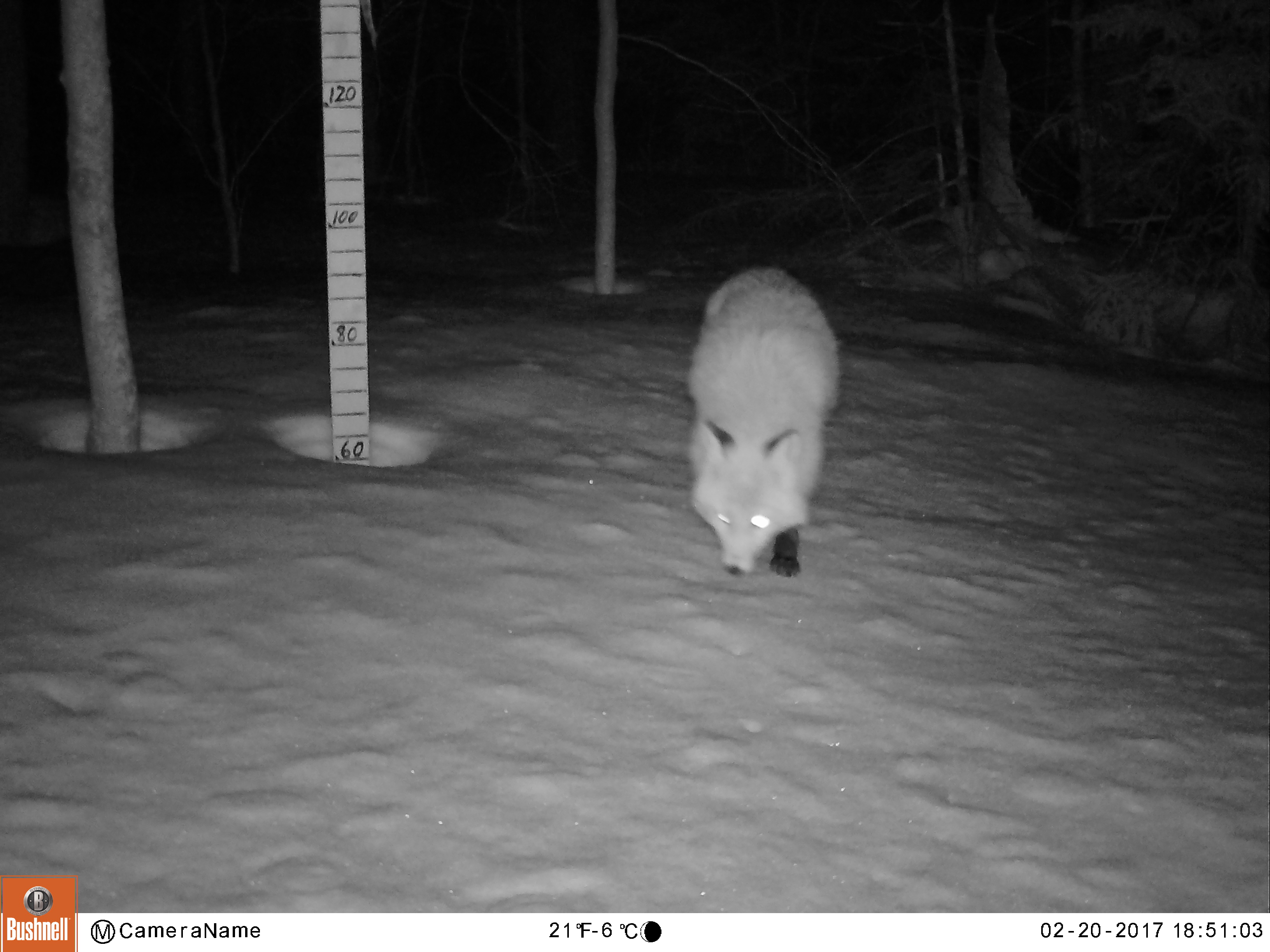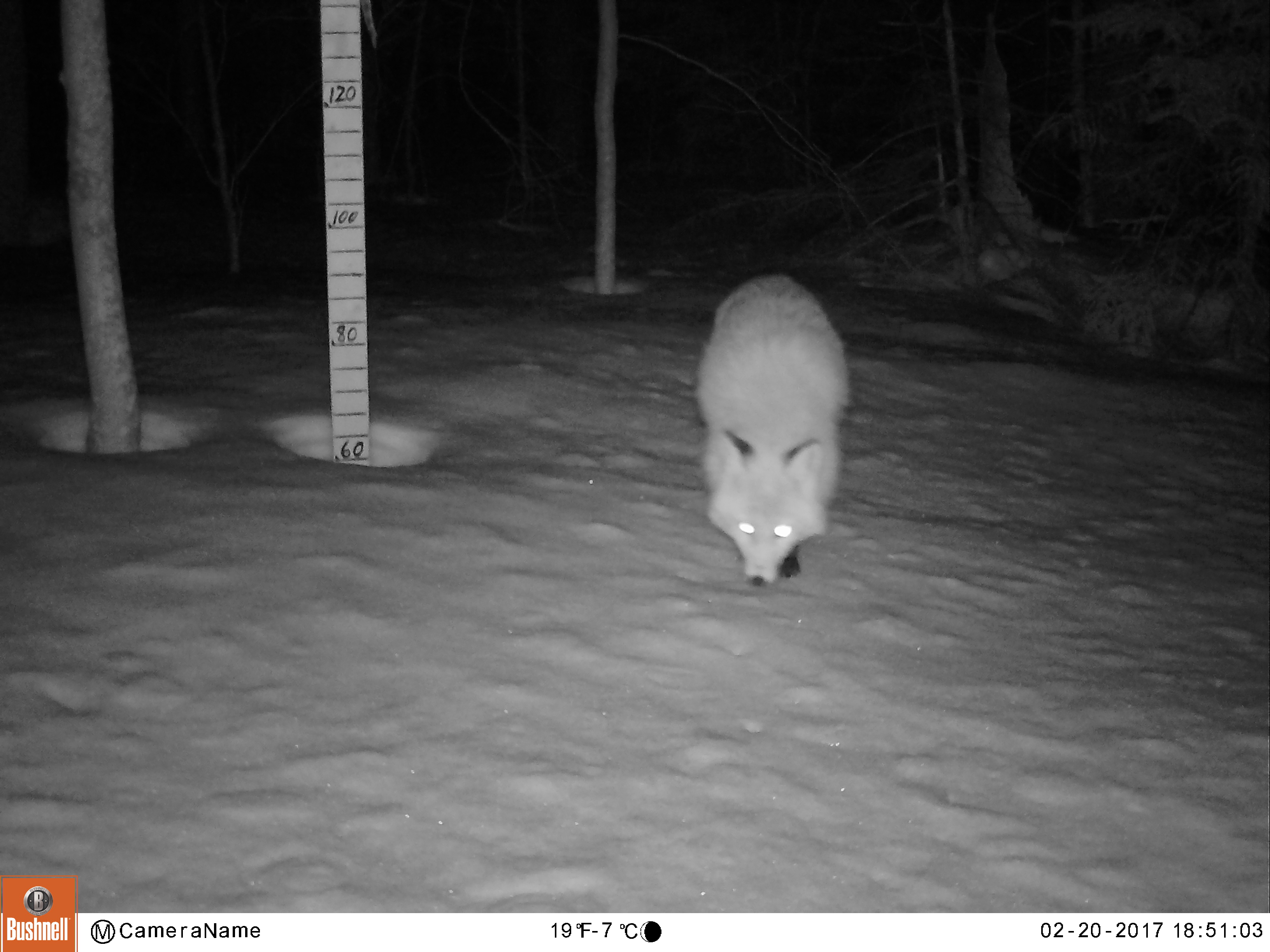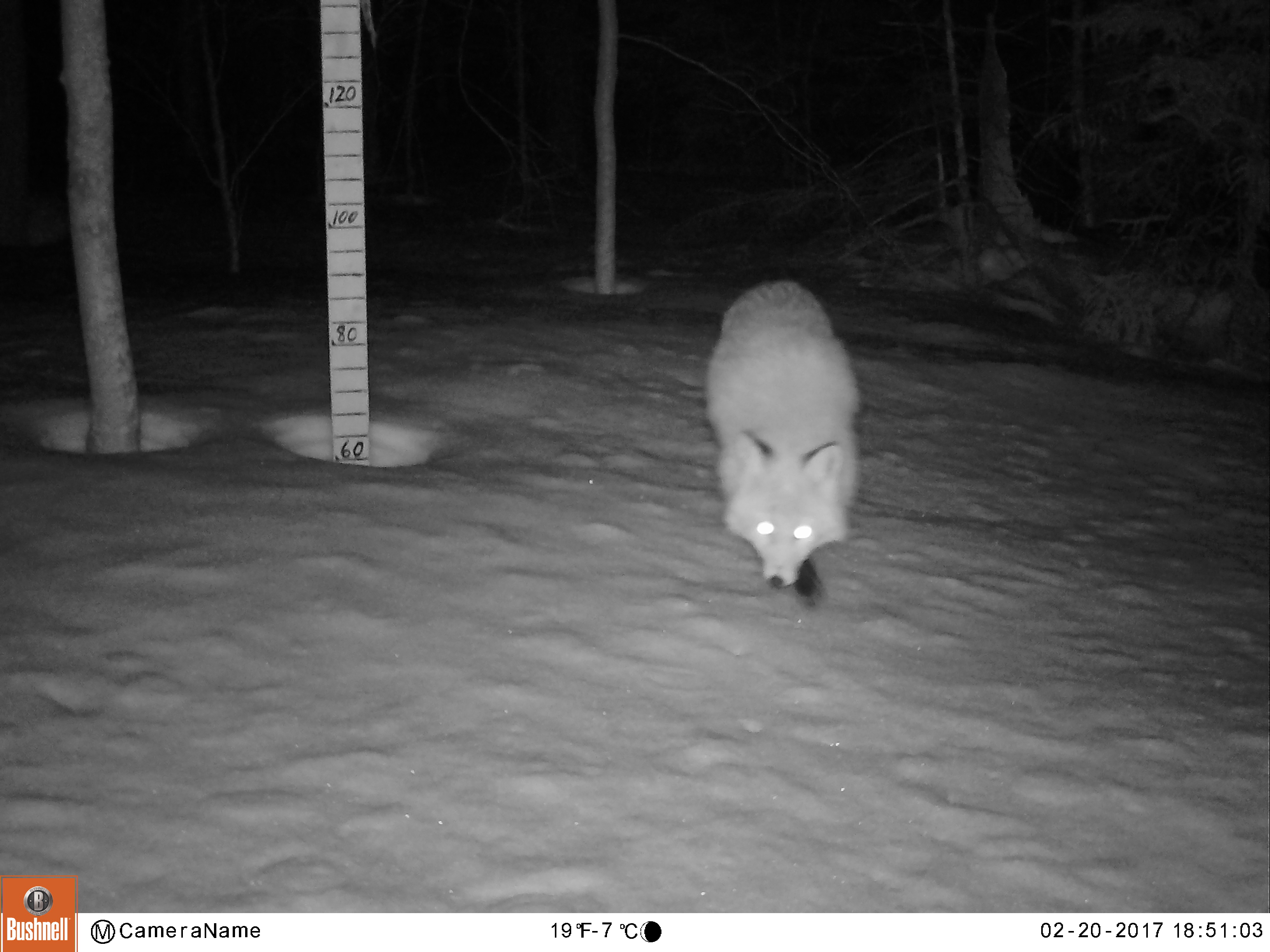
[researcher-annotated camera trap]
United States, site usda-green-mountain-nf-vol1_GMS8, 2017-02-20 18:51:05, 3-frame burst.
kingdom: Animalia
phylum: Chordata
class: Mammalia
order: Carnivora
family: Canidae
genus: Vulpes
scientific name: Vulpes vulpes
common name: red fox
Red fox (Vulpes vulpes).